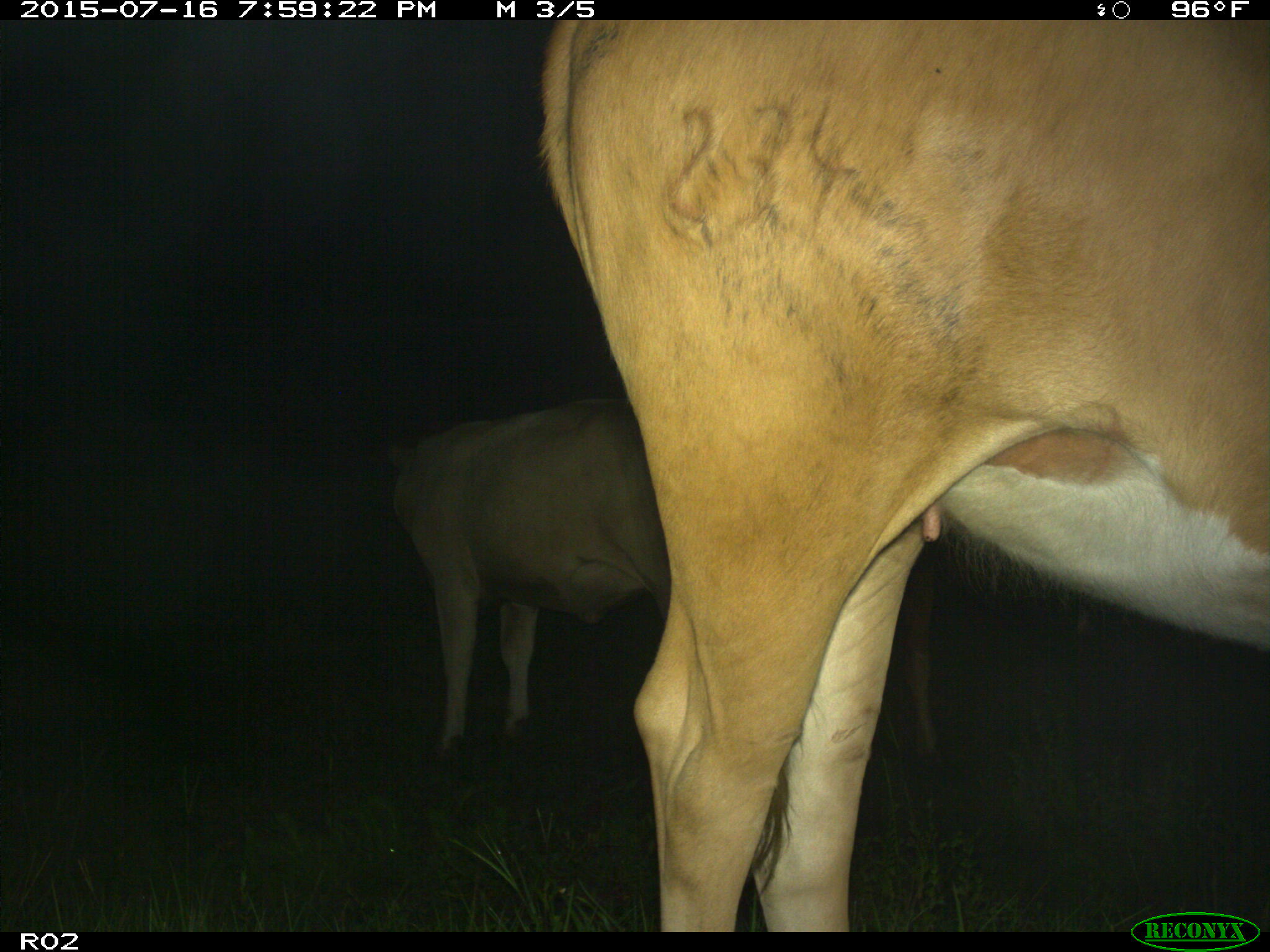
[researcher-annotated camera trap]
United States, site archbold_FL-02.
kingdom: Animalia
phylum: Chordata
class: Mammalia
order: Artiodactyla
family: Bovidae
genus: Bos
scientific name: Bos taurus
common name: domestic cow